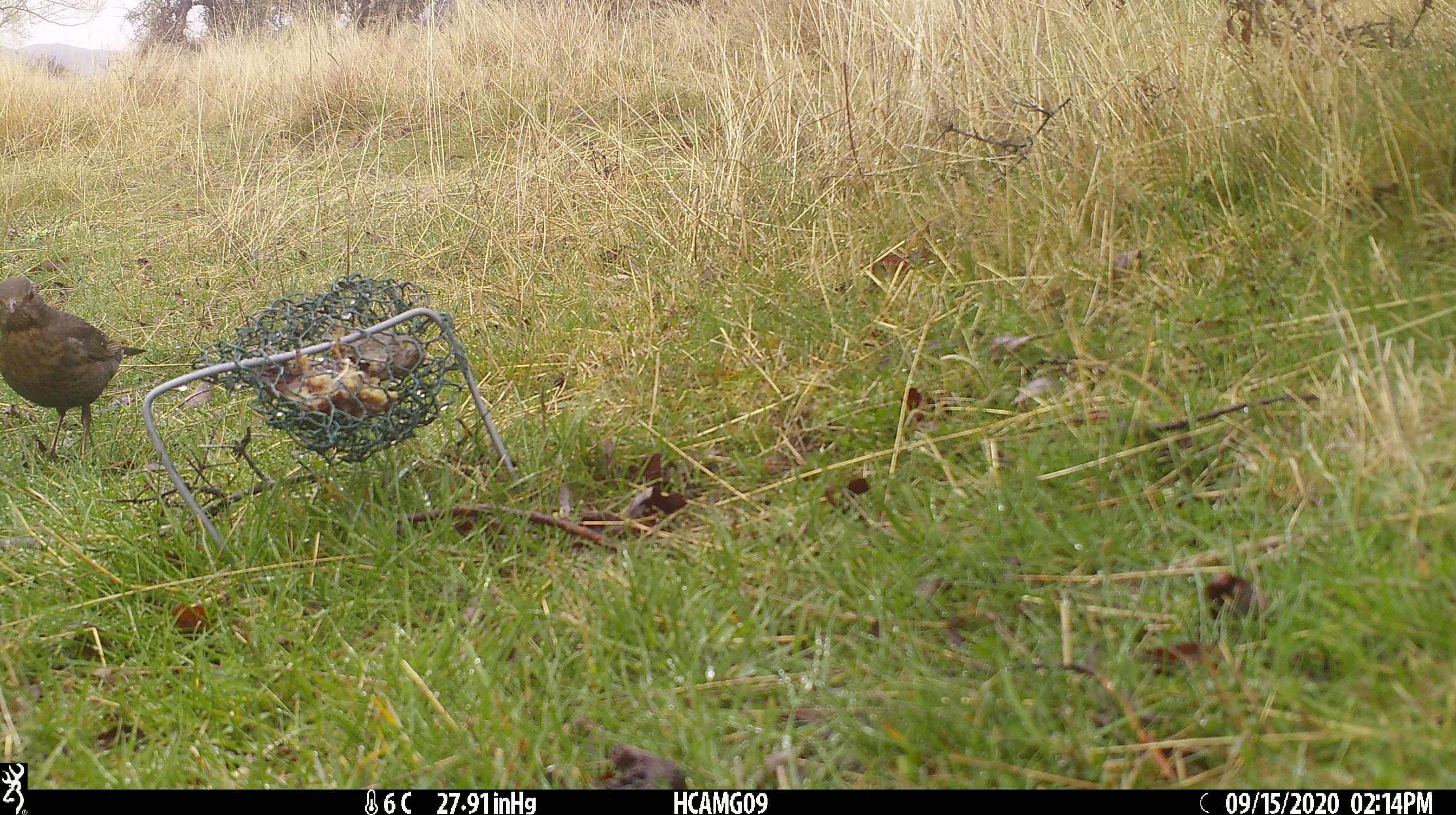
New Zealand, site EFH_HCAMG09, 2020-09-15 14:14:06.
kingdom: Animalia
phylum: Chordata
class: Aves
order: Passeriformes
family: Turdidae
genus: Turdus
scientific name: Turdus merula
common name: eurasian blackbird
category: blackbird